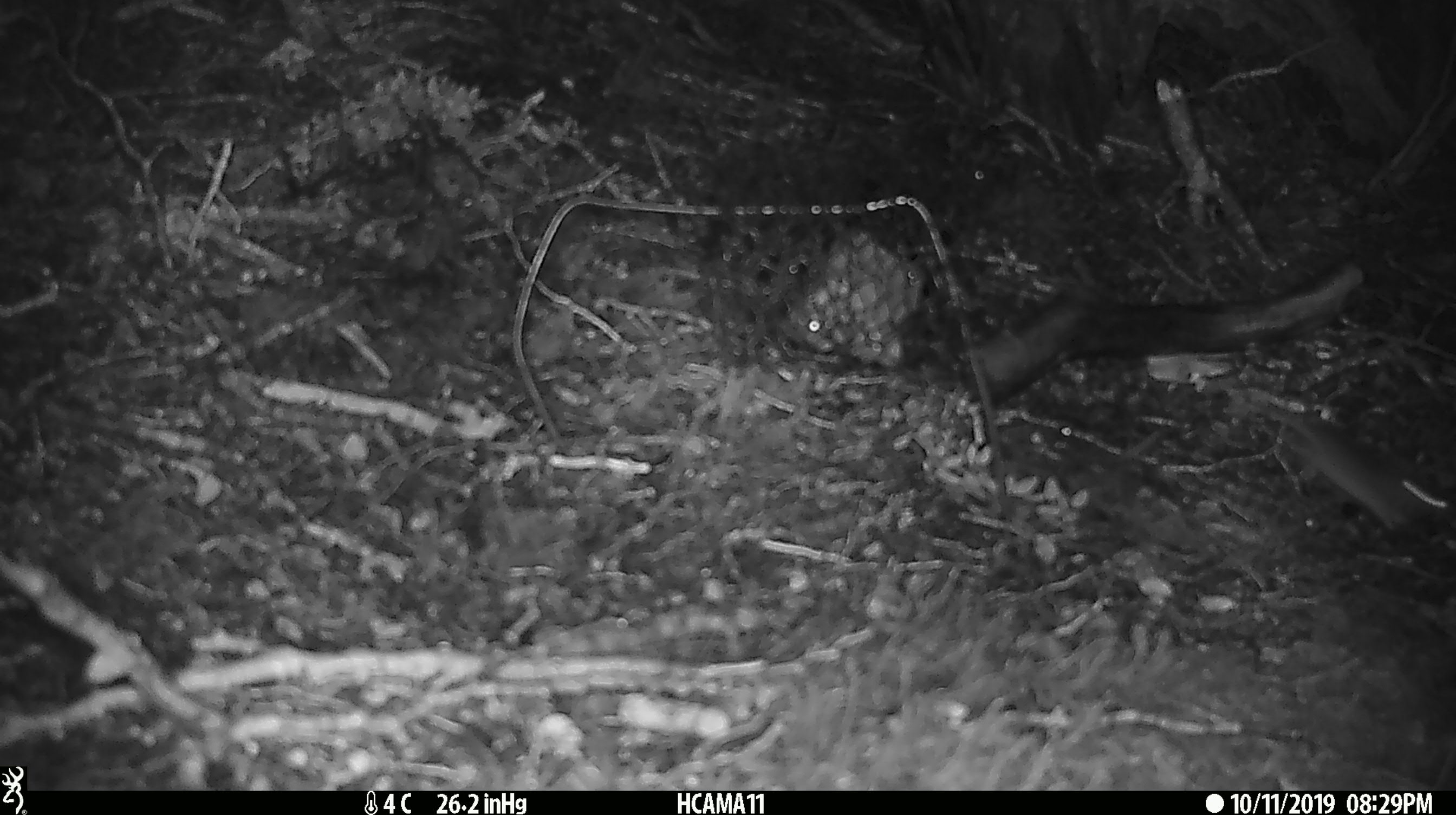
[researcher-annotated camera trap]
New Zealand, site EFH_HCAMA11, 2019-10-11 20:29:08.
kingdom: Animalia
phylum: Chordata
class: Mammalia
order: Rodentia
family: Muridae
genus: Mus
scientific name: Mus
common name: mouse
Mouse (Mus).